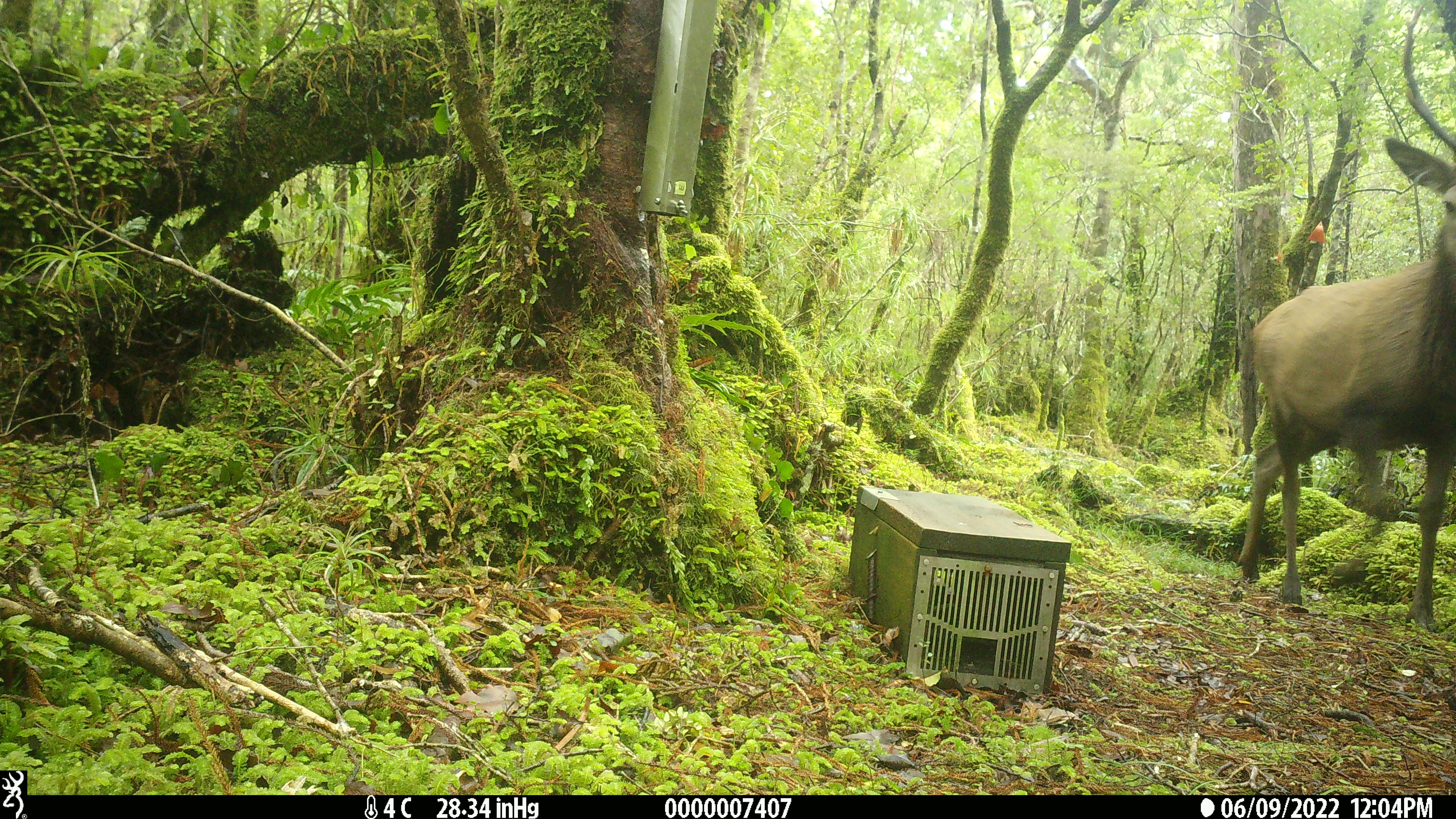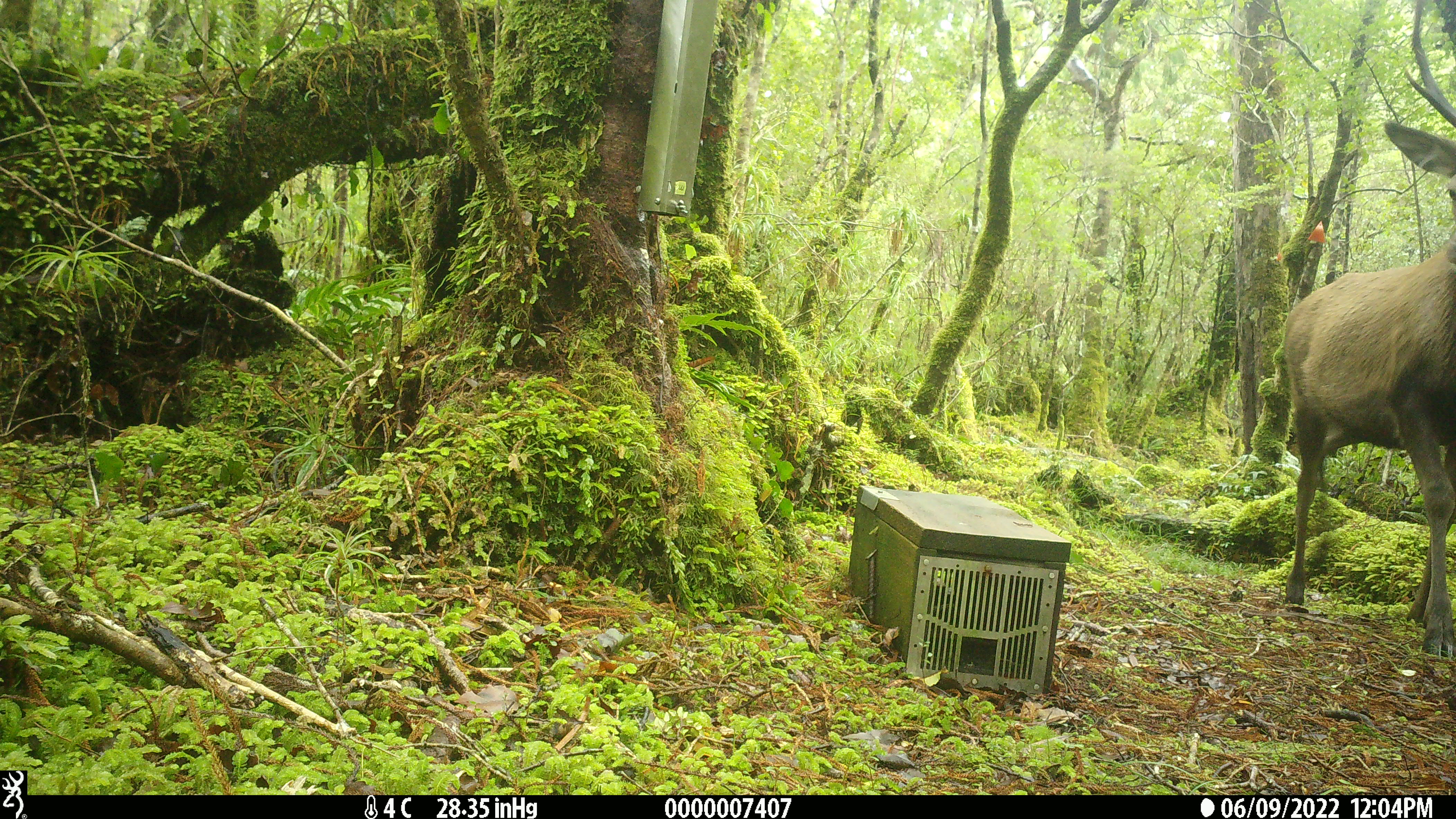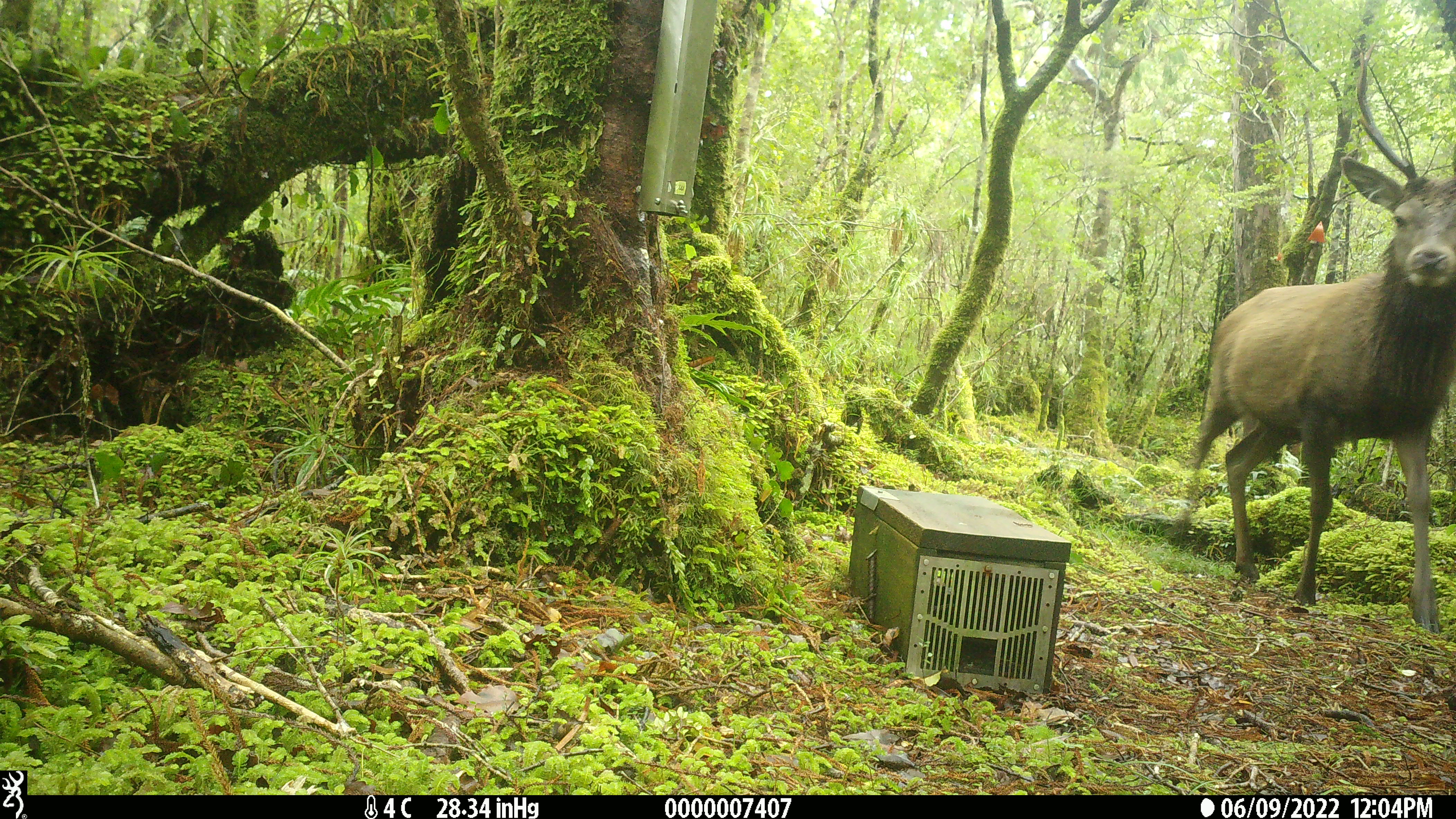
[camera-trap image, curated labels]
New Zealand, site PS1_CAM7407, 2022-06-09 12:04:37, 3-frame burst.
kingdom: Animalia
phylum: Chordata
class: Mammalia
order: Artiodactyla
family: Cervidae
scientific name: Cervidae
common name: deer